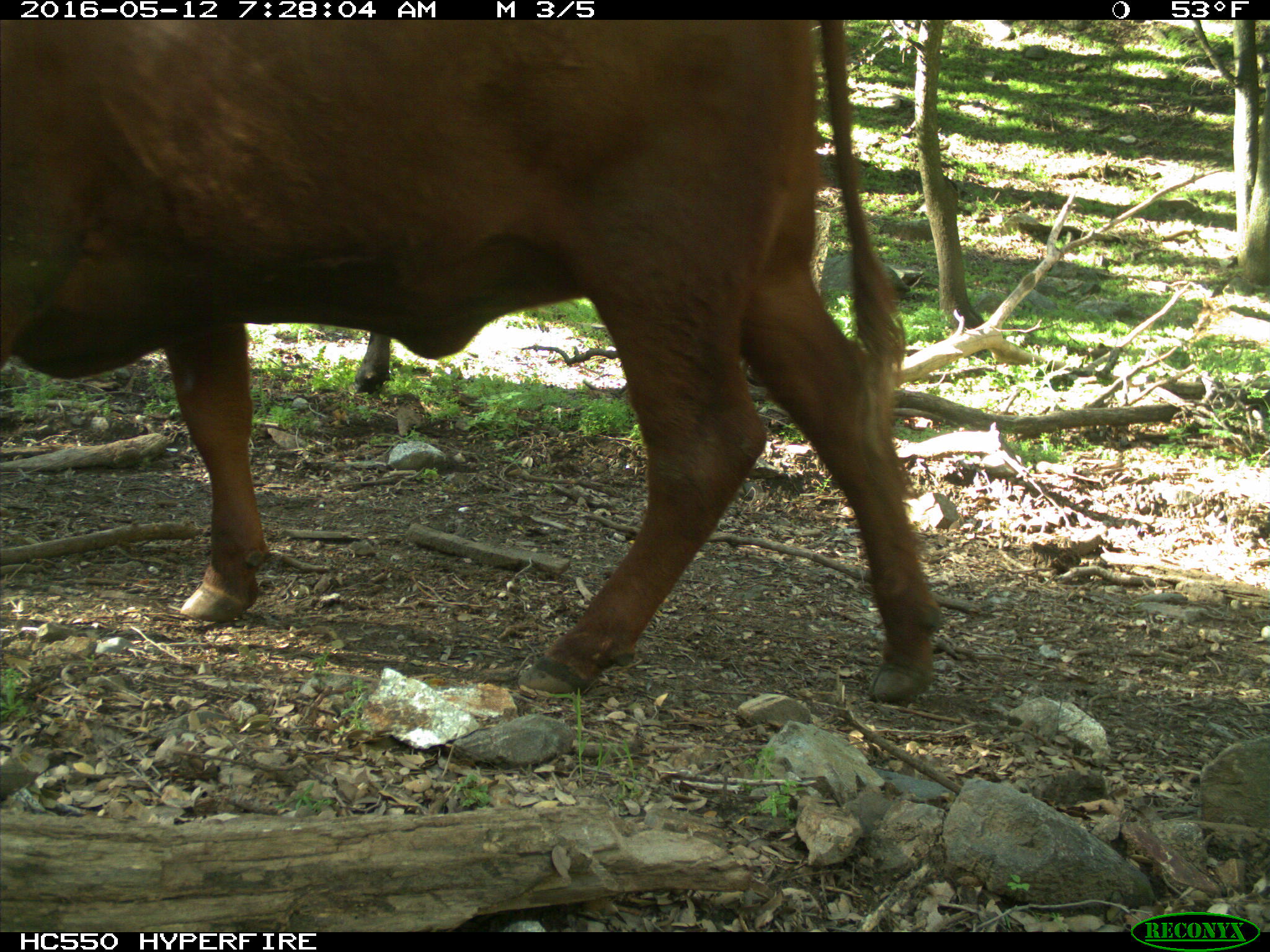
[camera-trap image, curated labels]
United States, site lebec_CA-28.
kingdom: Animalia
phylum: Chordata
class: Mammalia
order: Artiodactyla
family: Bovidae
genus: Bos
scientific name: Bos taurus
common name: domestic cow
Bos taurus (domestic cow).